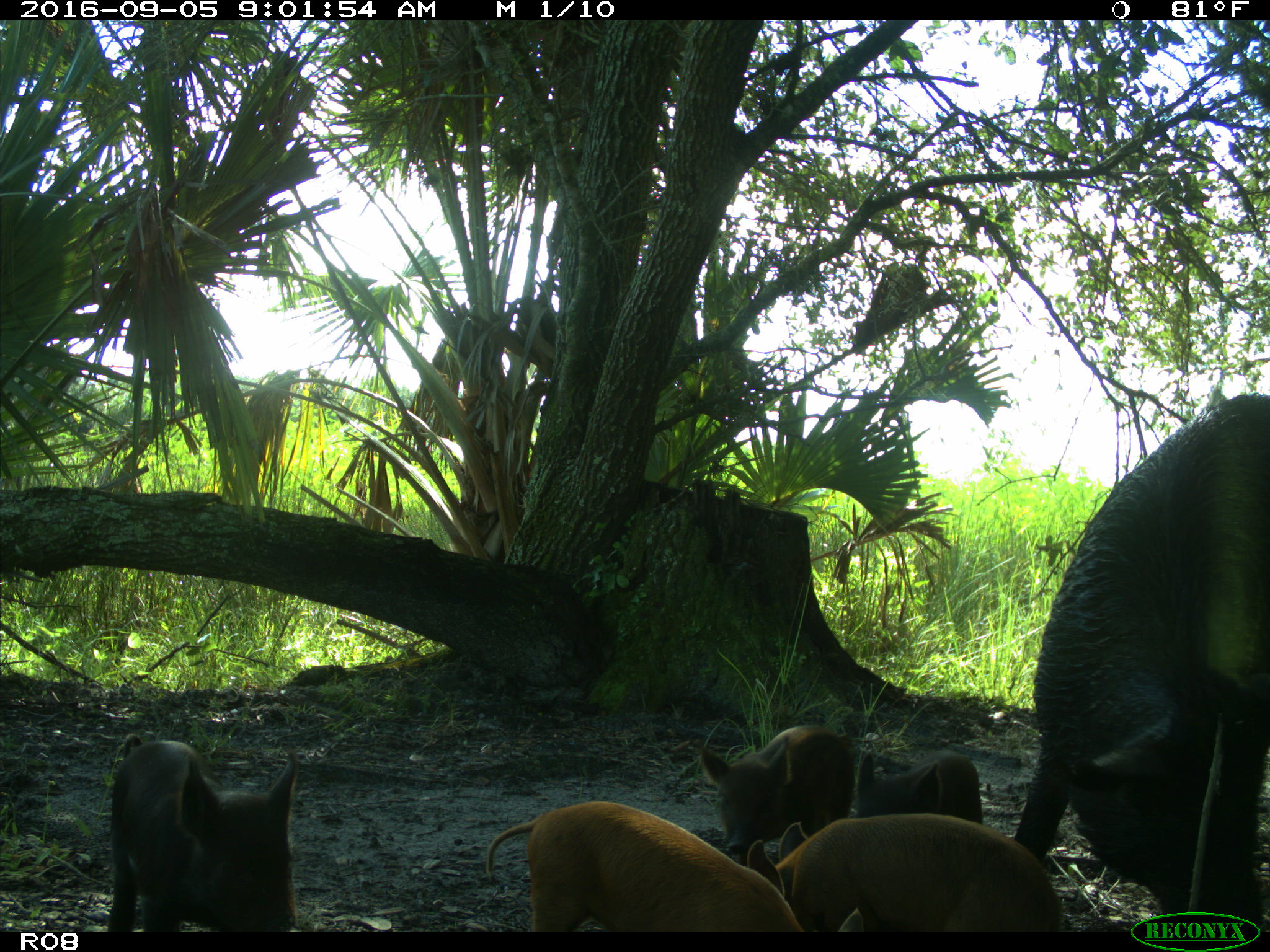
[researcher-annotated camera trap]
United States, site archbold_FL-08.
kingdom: Animalia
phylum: Chordata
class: Mammalia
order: Artiodactyla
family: Suidae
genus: Sus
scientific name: Sus scrofa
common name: wild boar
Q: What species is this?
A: Sus scrofa (wild boar).